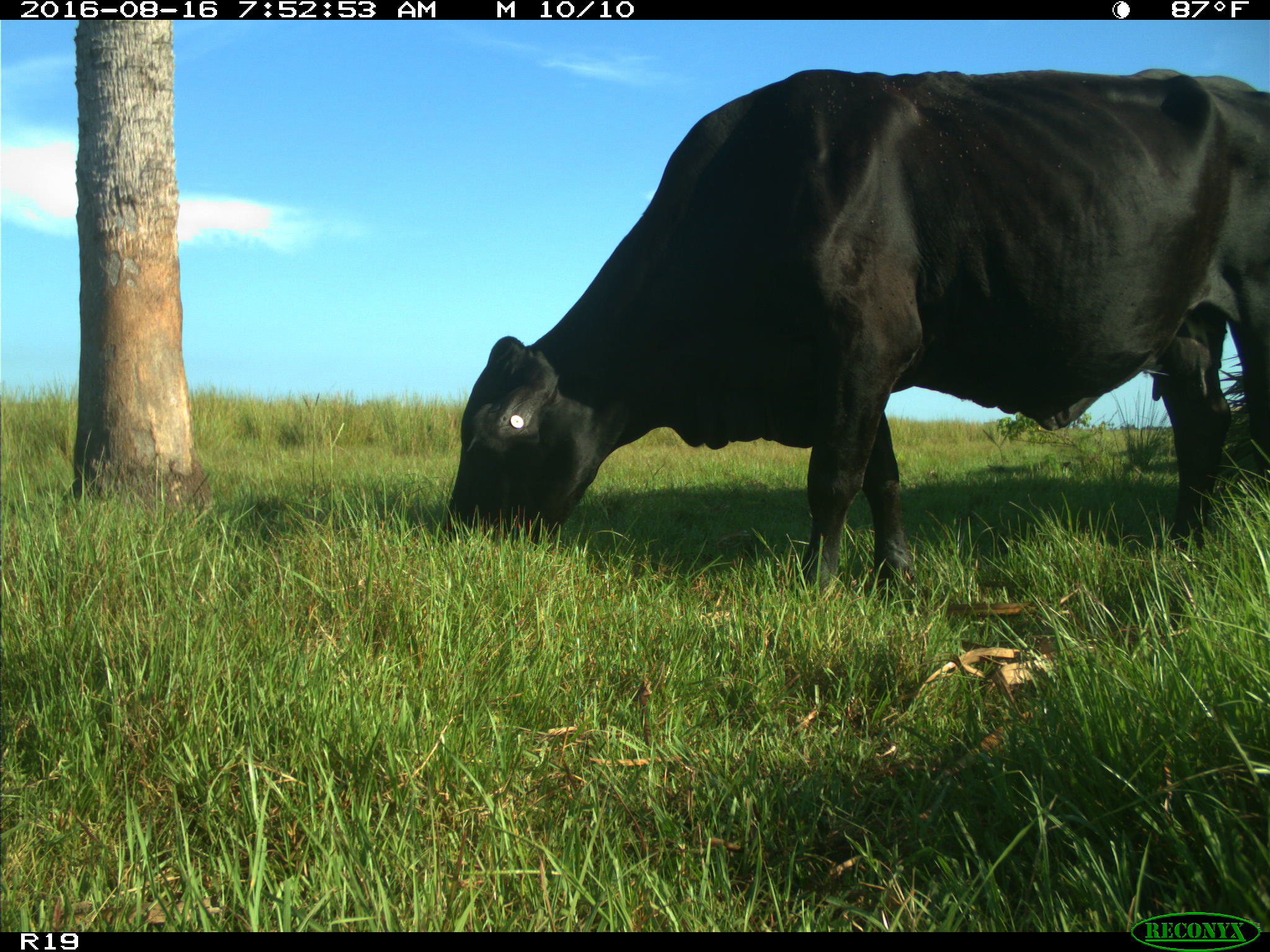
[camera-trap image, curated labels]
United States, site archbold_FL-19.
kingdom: Animalia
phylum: Chordata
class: Mammalia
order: Artiodactyla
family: Bovidae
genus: Bos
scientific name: Bos taurus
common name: domestic cow